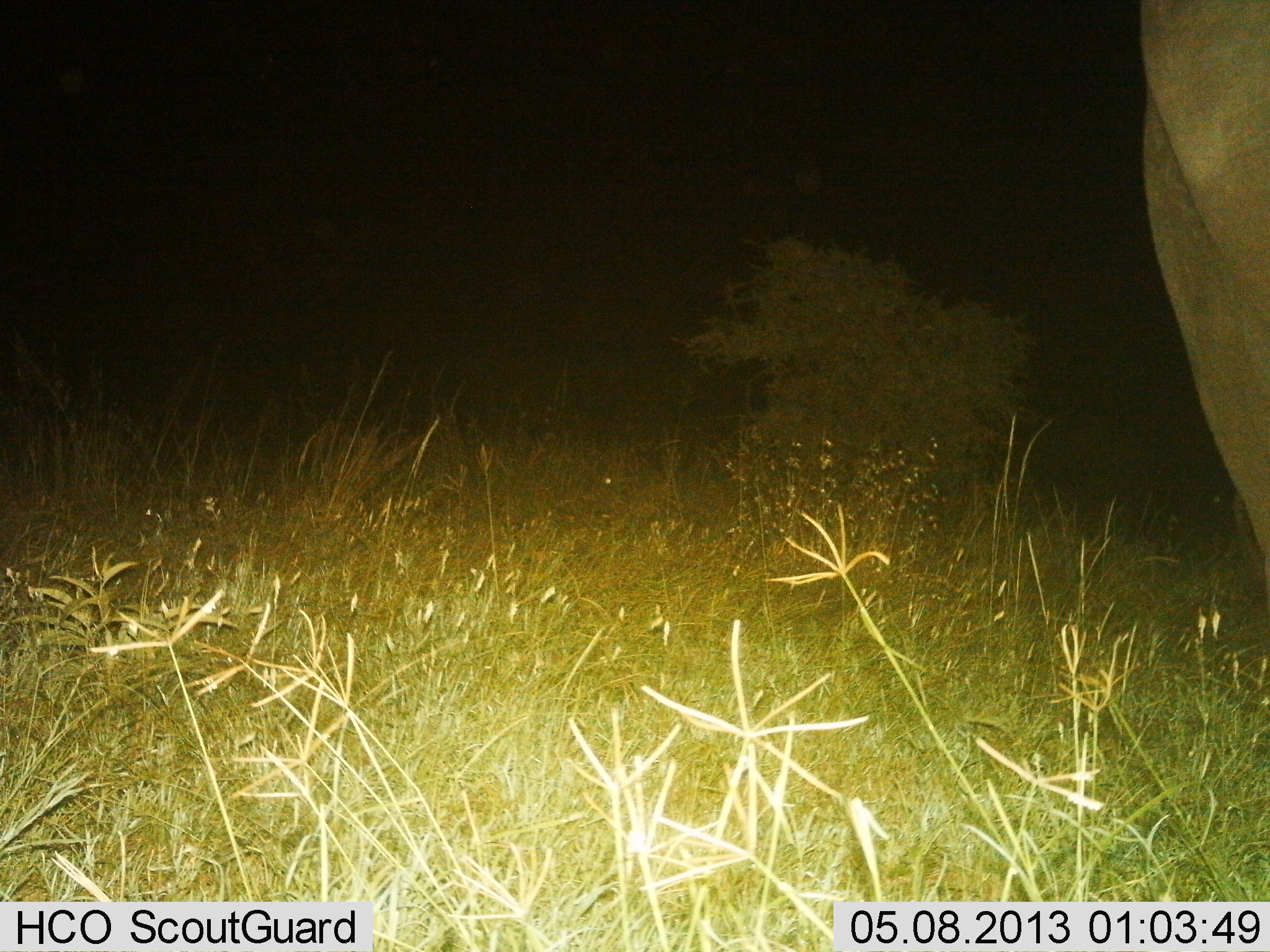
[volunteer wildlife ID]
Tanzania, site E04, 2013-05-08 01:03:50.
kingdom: Animalia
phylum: Chordata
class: Mammalia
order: Proboscidea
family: Elephantidae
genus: Loxodonta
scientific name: Loxodonta africana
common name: african bush elephant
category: elephant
Elephant (african bush elephant) (Loxodonta africana), count 1. Behavior (volunteer vote fractions): standing 91%, resting 0%, moving 9%, interacting 0%. Young present (vote fraction): 0%. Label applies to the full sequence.